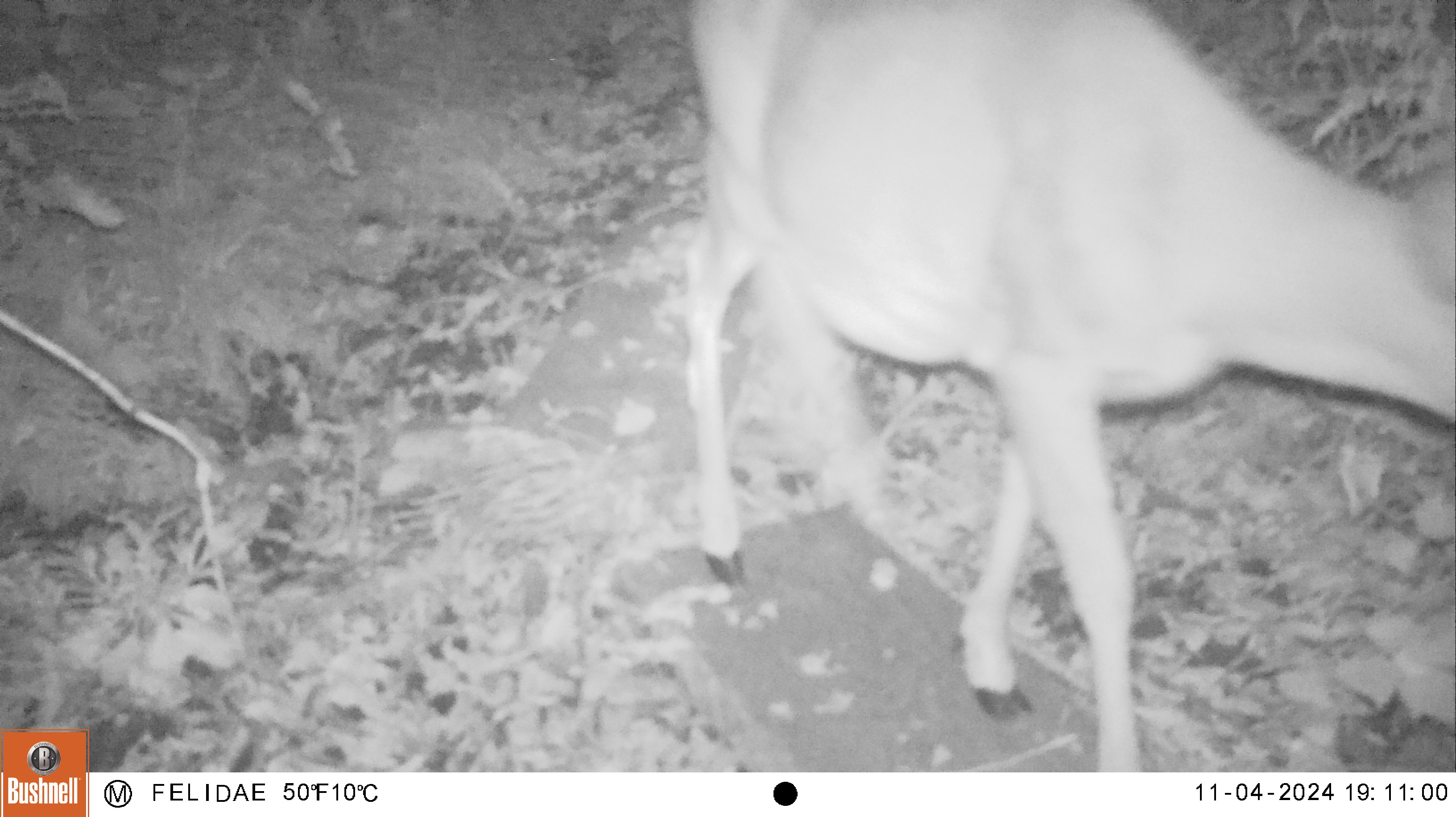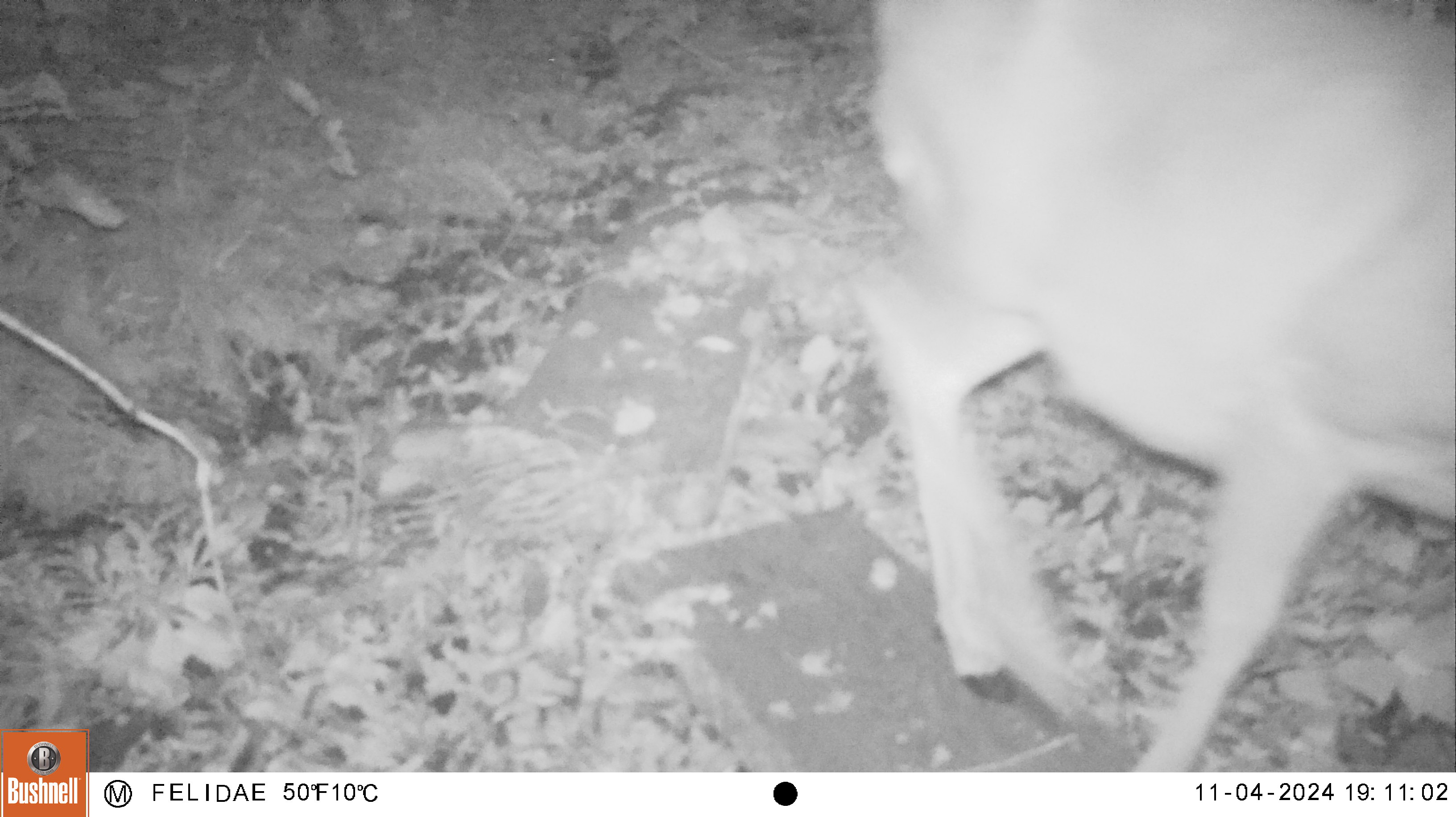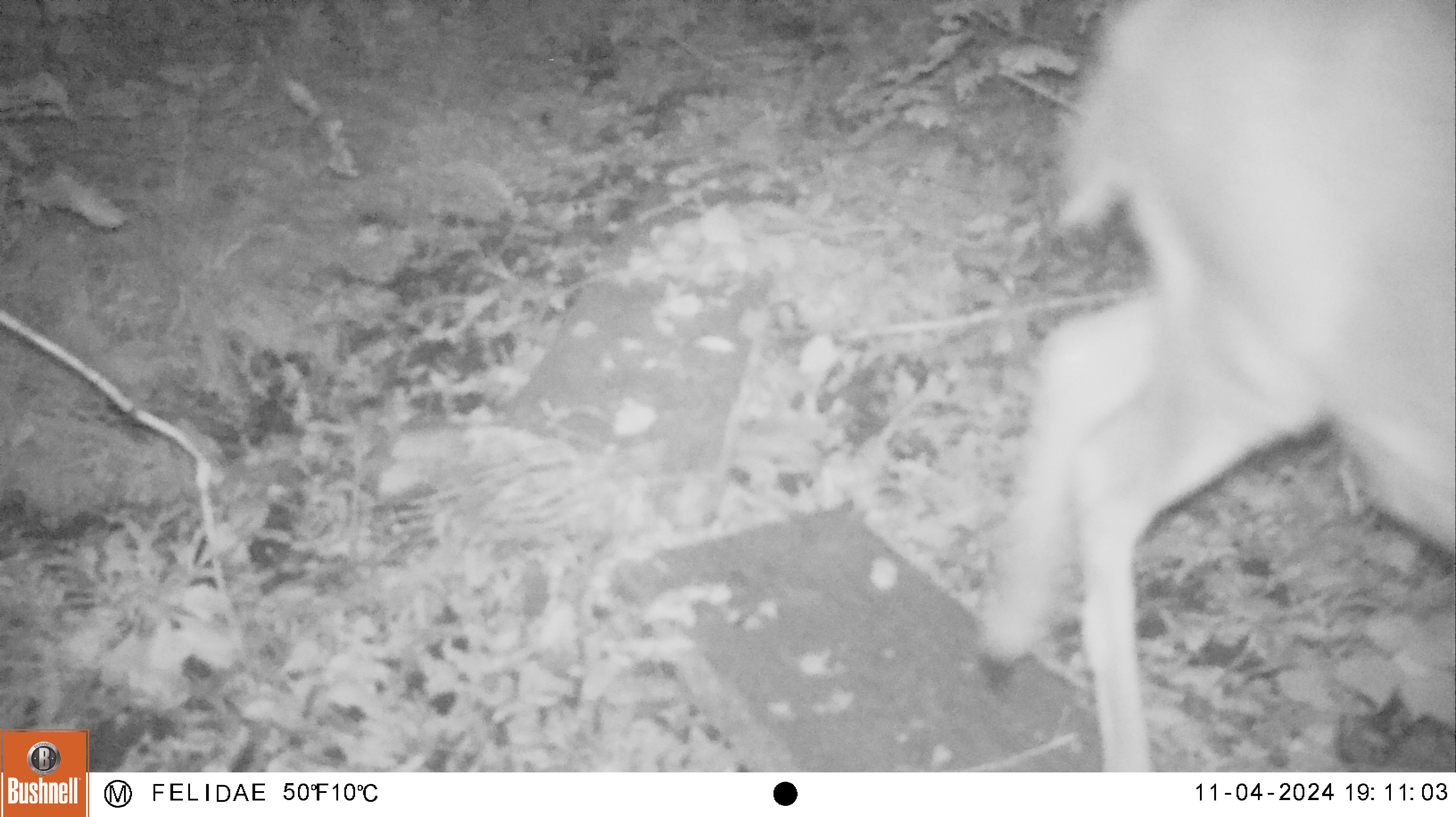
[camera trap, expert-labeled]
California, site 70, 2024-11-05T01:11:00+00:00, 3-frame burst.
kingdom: Animalia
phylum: Chordata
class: Mammalia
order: Artiodactyla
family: Cervidae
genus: Odocoileus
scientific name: Odocoileus hemionus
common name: mule deer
Mule deer (Odocoileus hemionus).